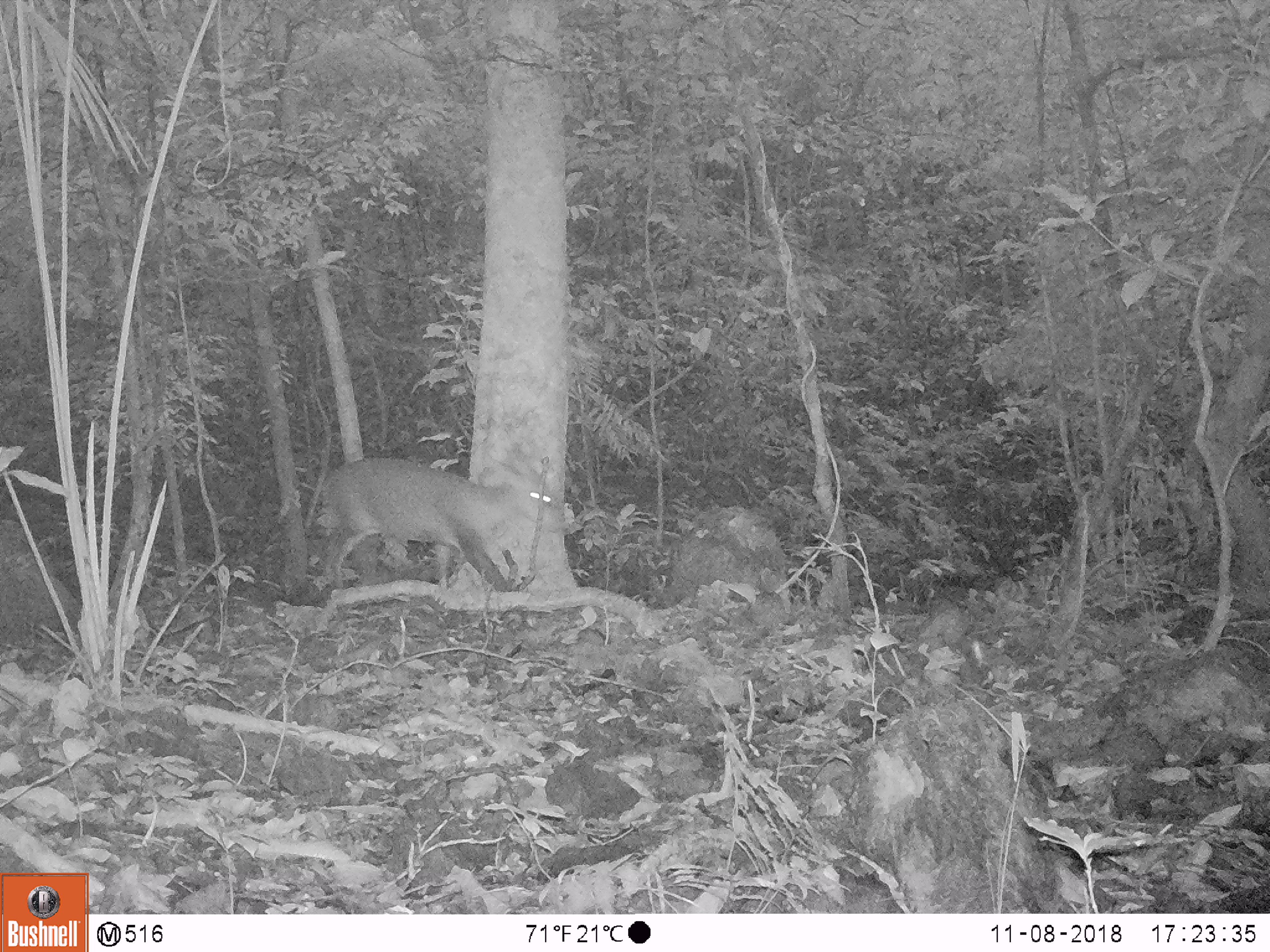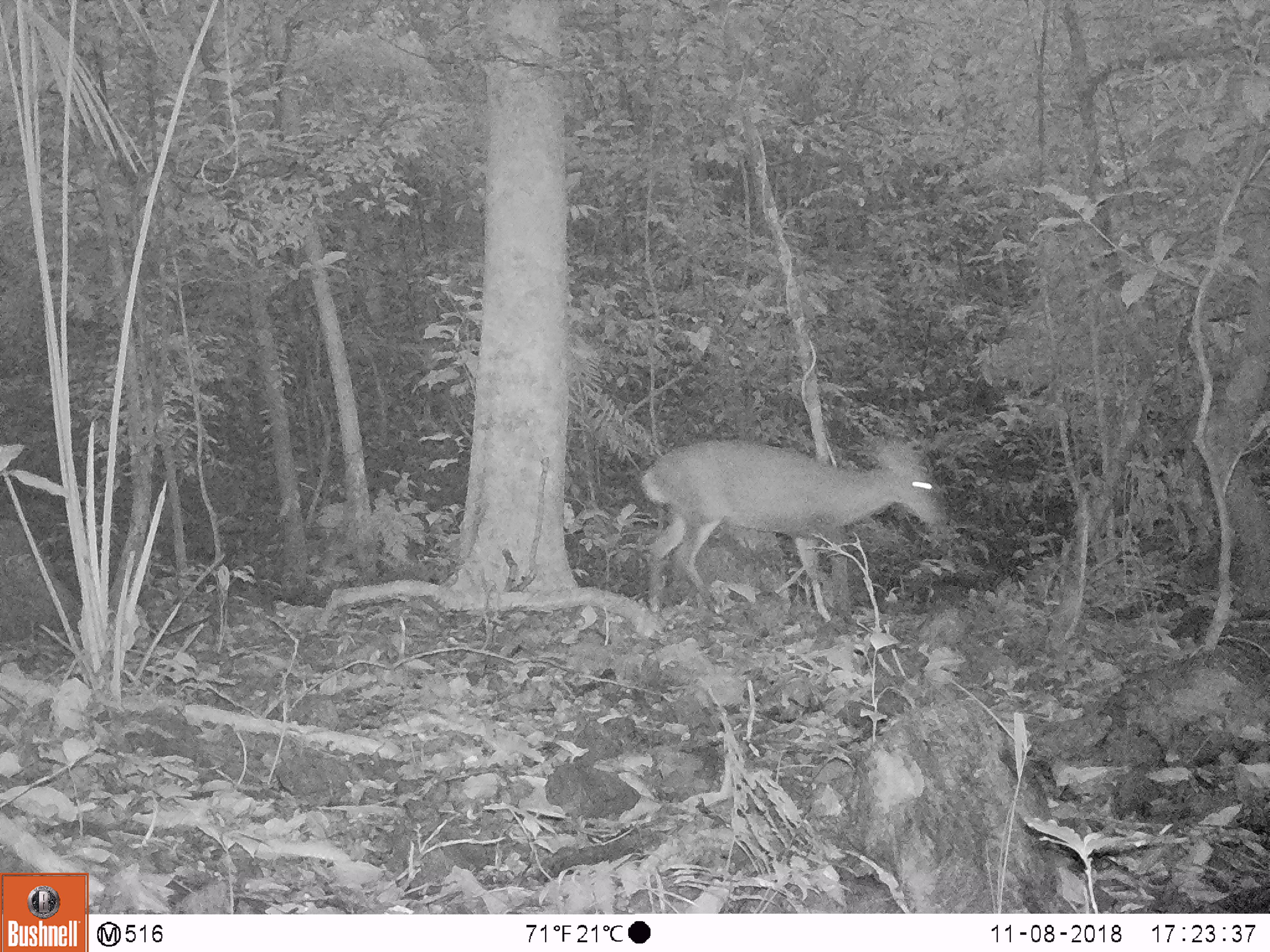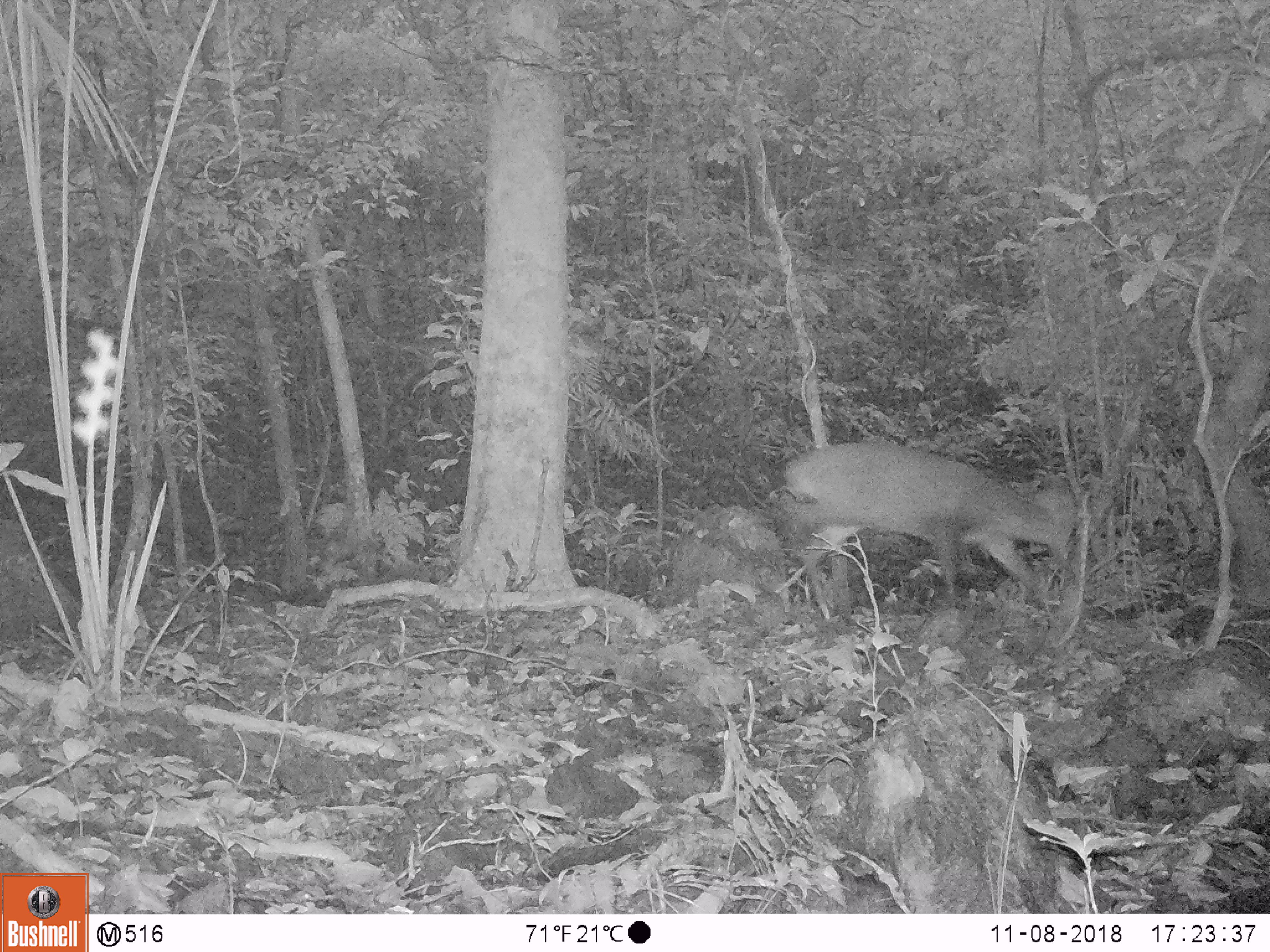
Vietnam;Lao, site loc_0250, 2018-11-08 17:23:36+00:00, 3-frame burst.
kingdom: Animalia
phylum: Chordata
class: Mammalia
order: Artiodactyla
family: Cervidae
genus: Muntiacus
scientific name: Muntiacus vuquangensis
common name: large-antlered muntjac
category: large antlered muntjac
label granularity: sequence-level